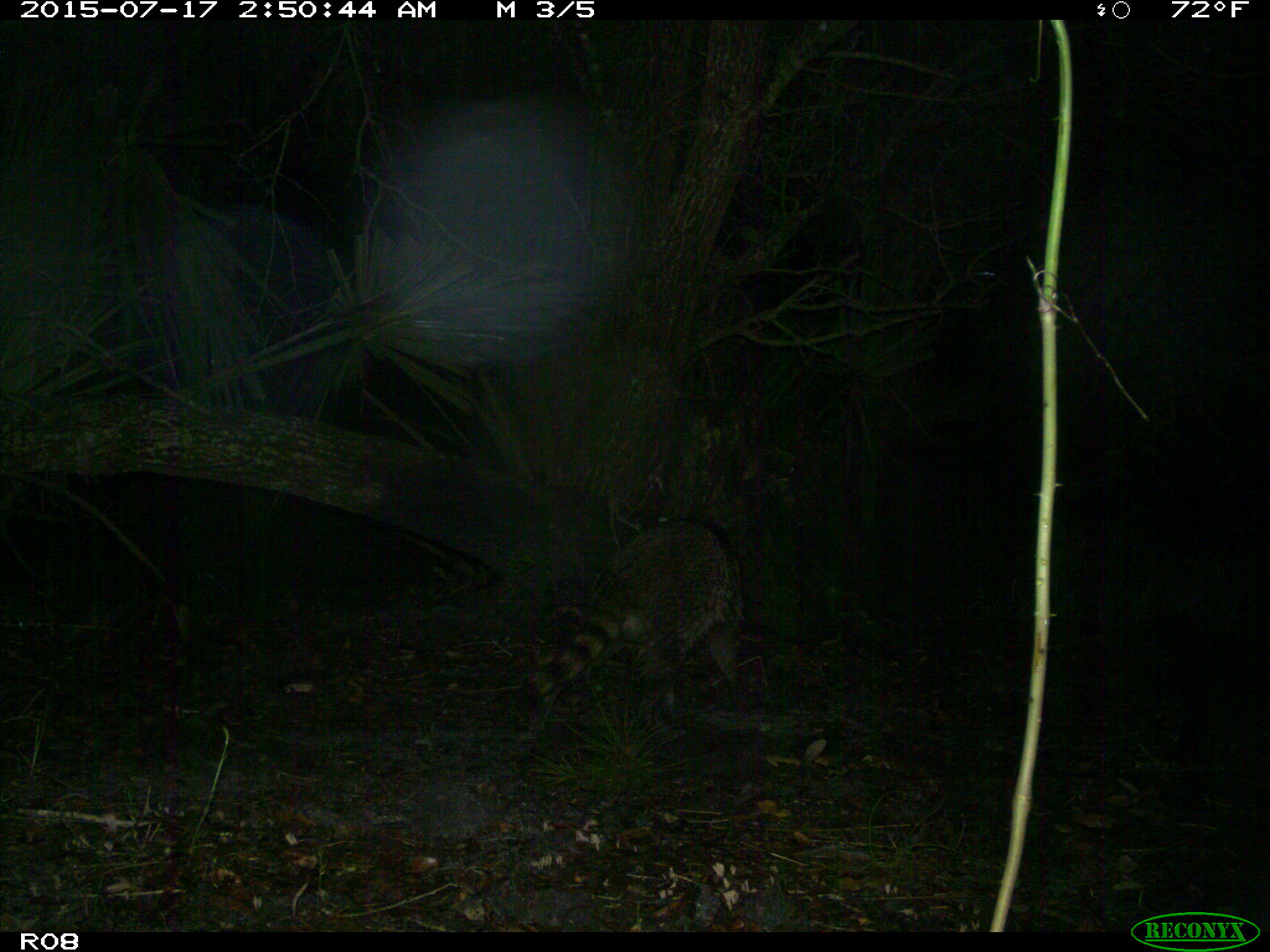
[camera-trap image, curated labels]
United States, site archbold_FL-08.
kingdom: Animalia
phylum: Chordata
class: Mammalia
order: Carnivora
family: Procyonidae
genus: Procyon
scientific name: Procyon lotor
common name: common raccoon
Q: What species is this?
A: Procyon lotor (common raccoon).